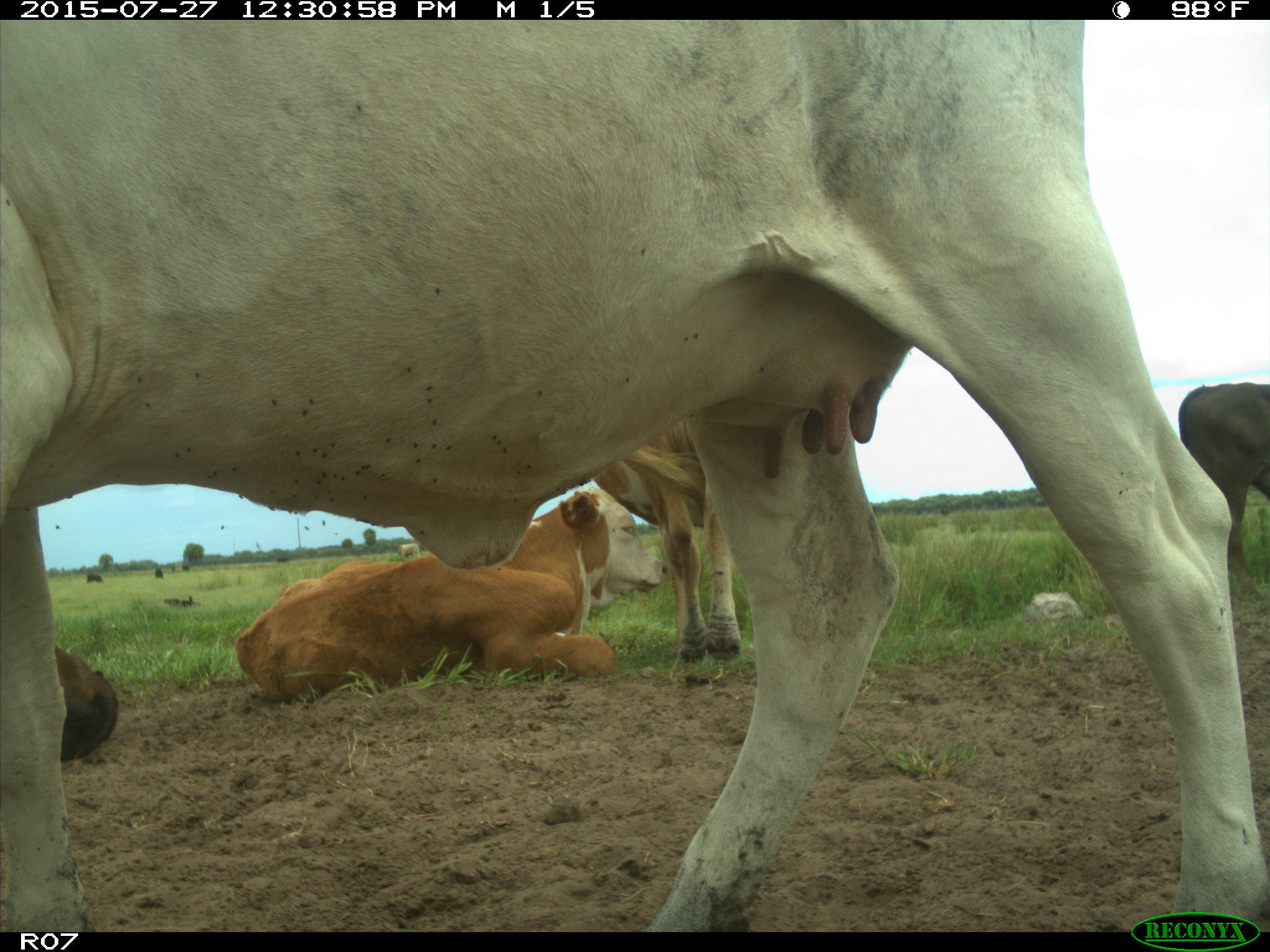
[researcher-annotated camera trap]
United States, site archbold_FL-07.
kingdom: Animalia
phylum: Chordata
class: Mammalia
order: Artiodactyla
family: Bovidae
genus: Bos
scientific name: Bos taurus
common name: domestic cow